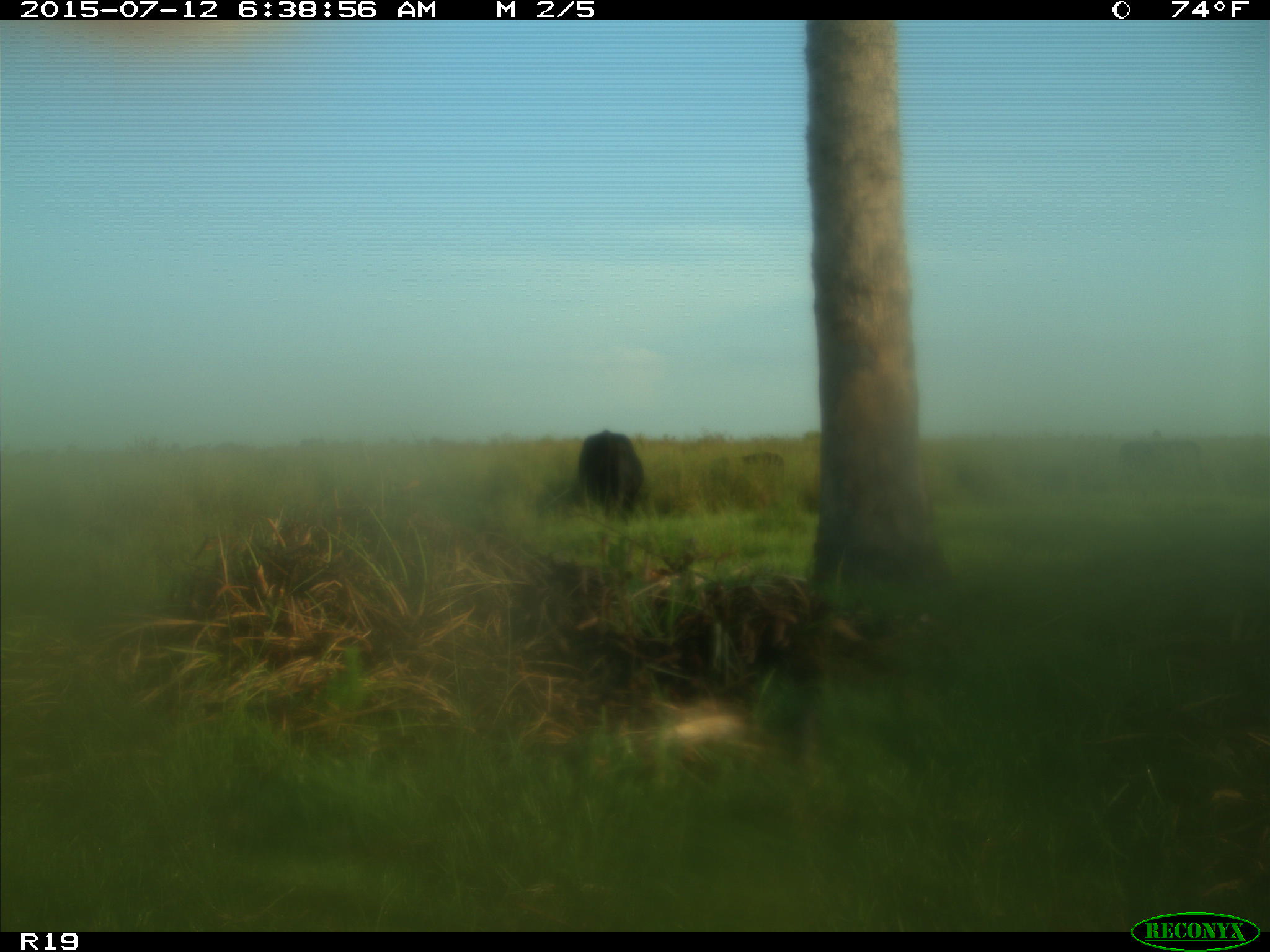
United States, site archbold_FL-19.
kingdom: Animalia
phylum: Chordata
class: Mammalia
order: Artiodactyla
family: Bovidae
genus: Bos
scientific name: Bos taurus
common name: domestic cow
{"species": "Bos taurus (domestic cow)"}